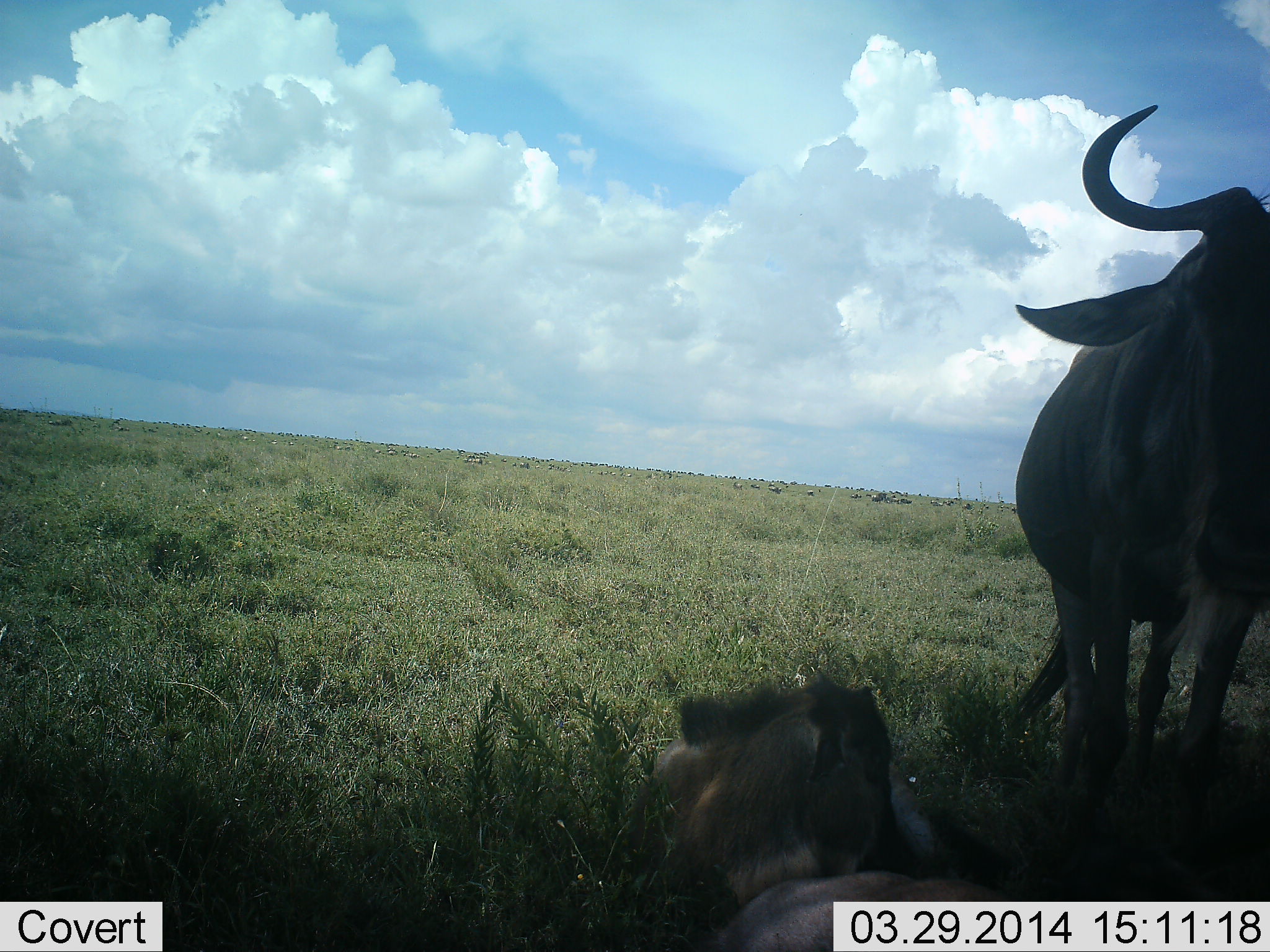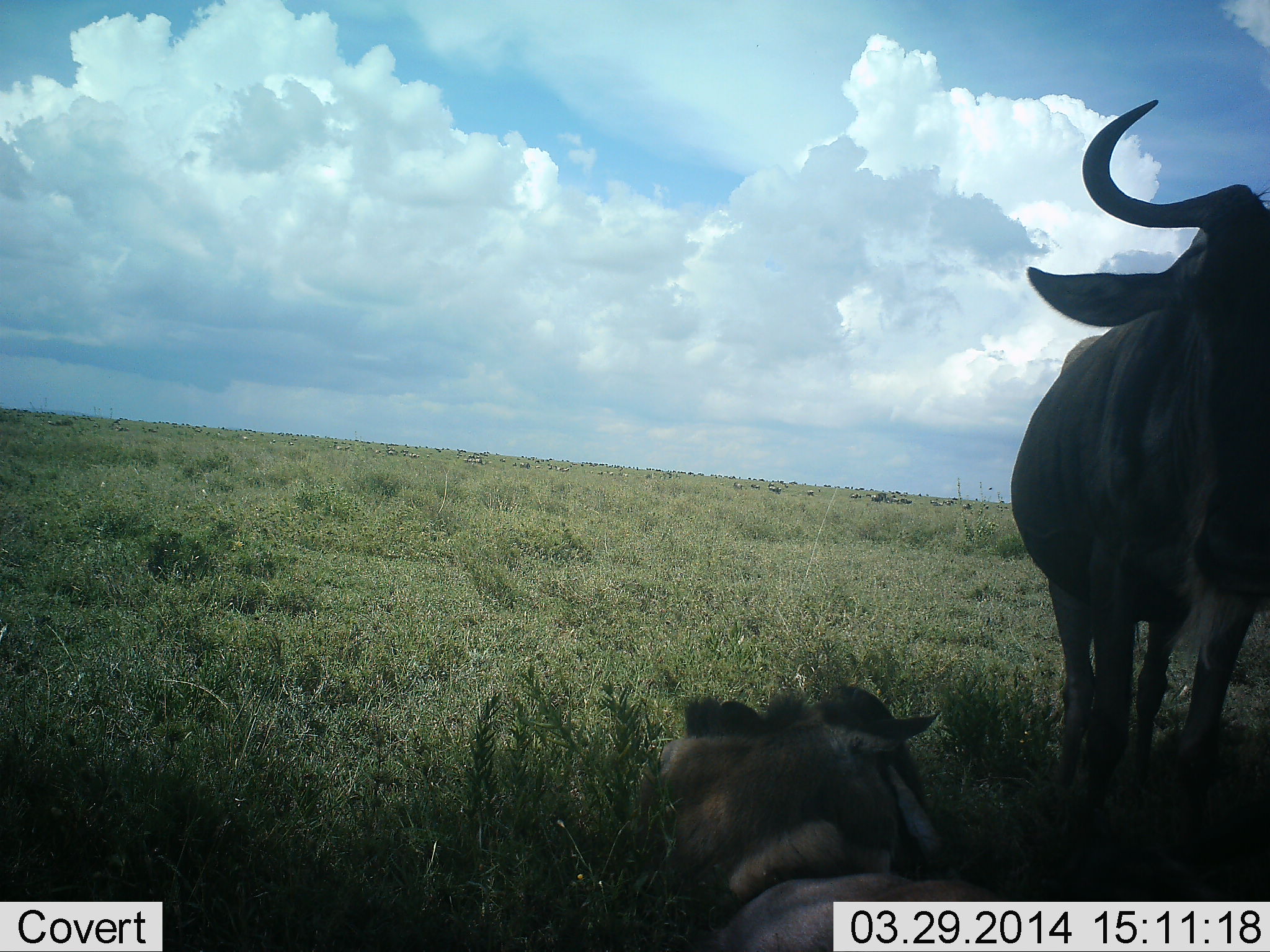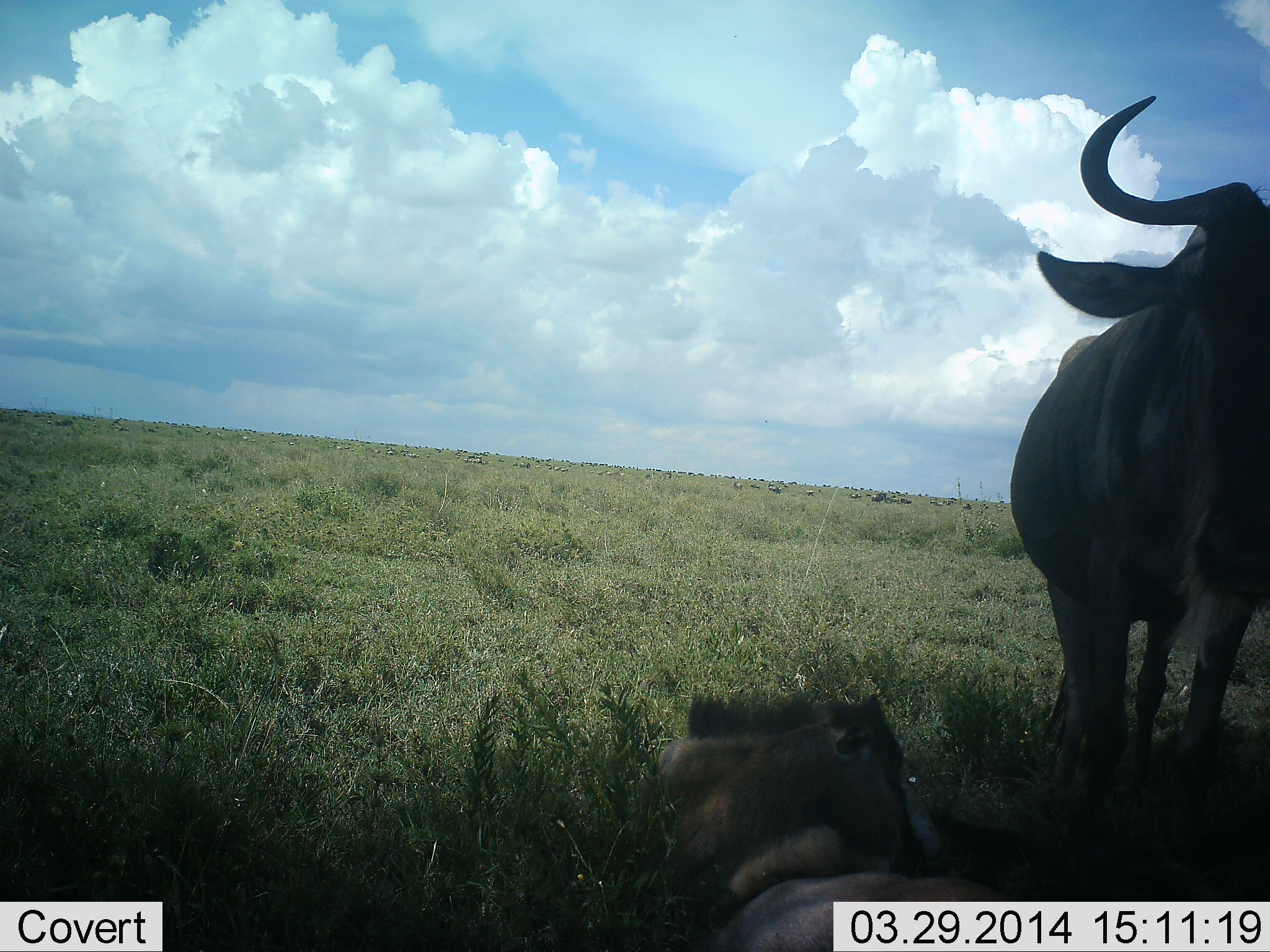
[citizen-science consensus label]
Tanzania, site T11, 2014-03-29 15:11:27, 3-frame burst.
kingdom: Animalia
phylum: Chordata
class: Mammalia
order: Artiodactyla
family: Bovidae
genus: Connochaetes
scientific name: Connochaetes taurinus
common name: blue wildebeest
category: wildebeest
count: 2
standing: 86%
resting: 81%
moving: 2%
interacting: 0%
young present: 57%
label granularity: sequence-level